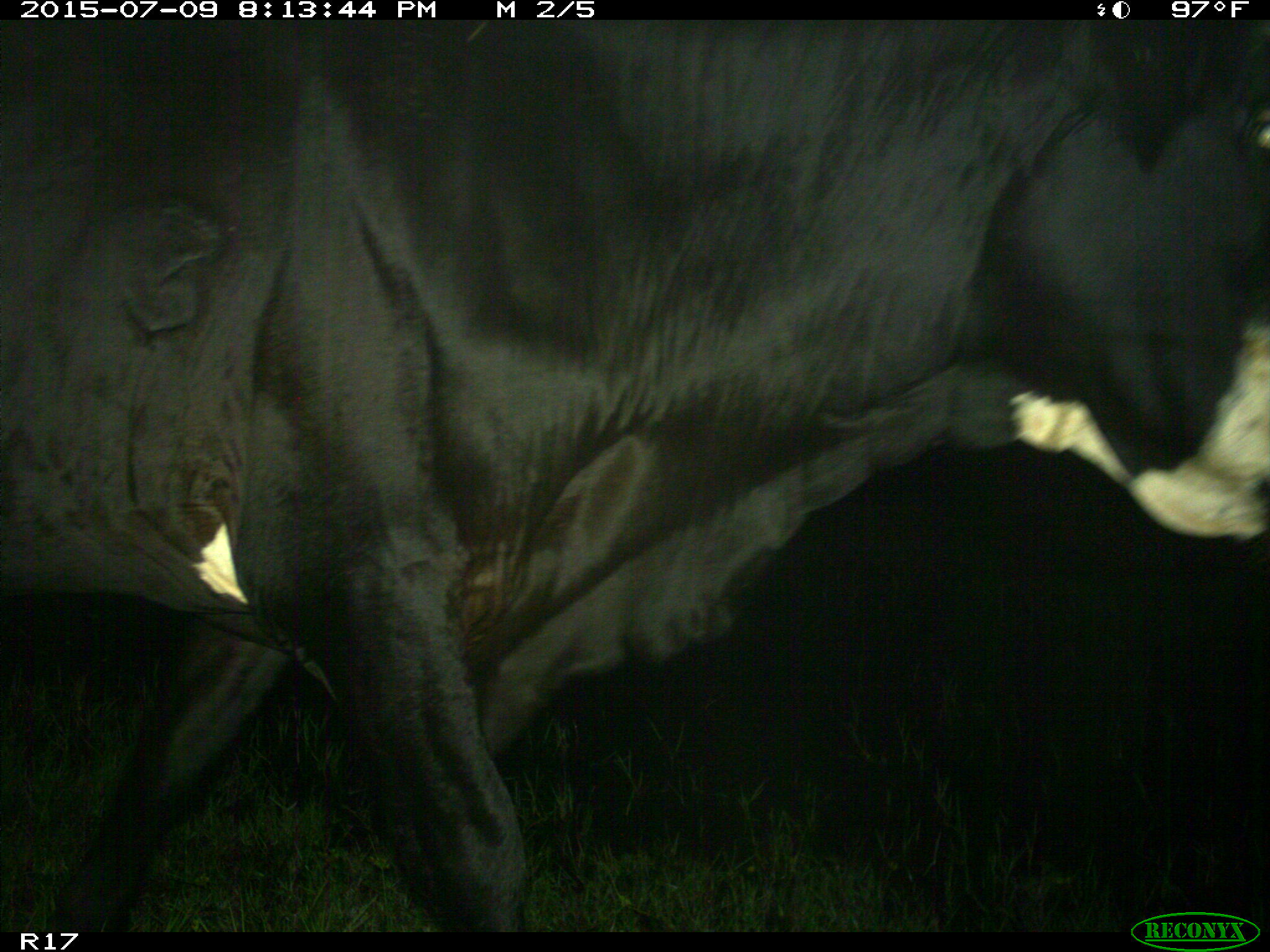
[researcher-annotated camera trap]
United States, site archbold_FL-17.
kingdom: Animalia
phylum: Chordata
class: Mammalia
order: Artiodactyla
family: Bovidae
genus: Bos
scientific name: Bos taurus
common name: domestic cow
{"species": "Bos taurus (domestic cow)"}